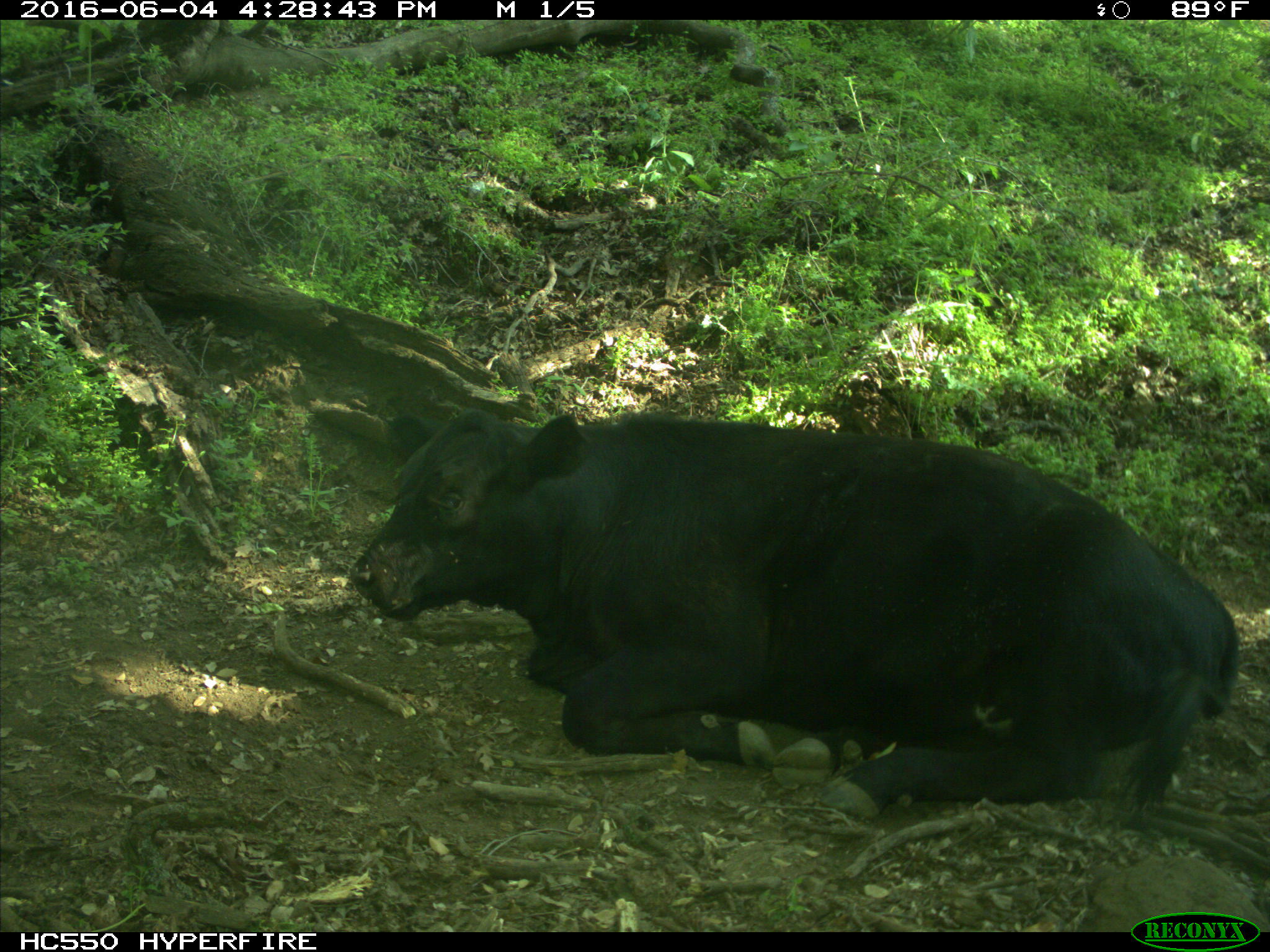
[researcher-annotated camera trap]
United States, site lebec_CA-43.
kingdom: Animalia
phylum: Chordata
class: Mammalia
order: Artiodactyla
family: Bovidae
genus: Bos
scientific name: Bos taurus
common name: domestic cow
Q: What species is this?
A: Bos taurus (domestic cow).